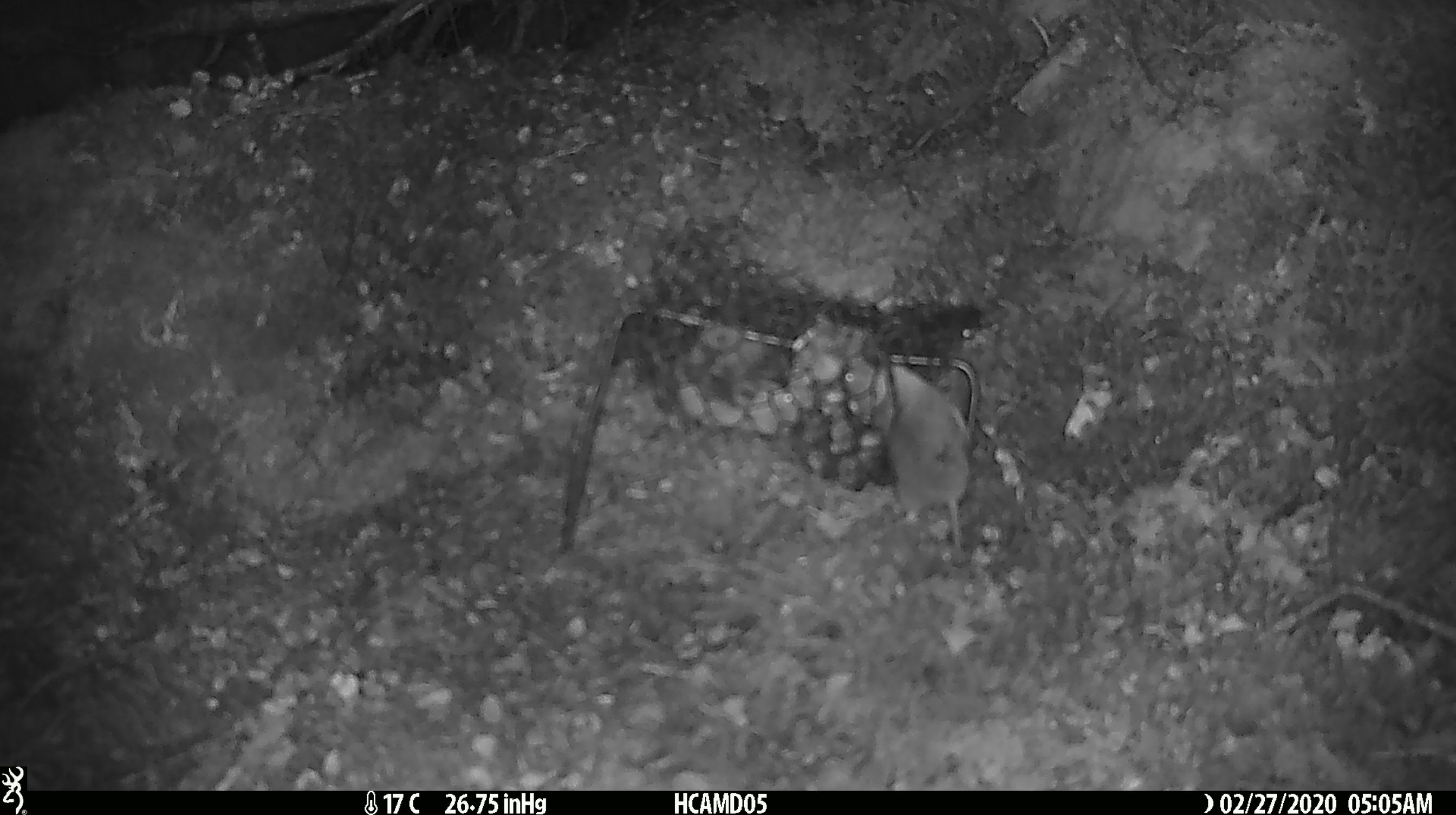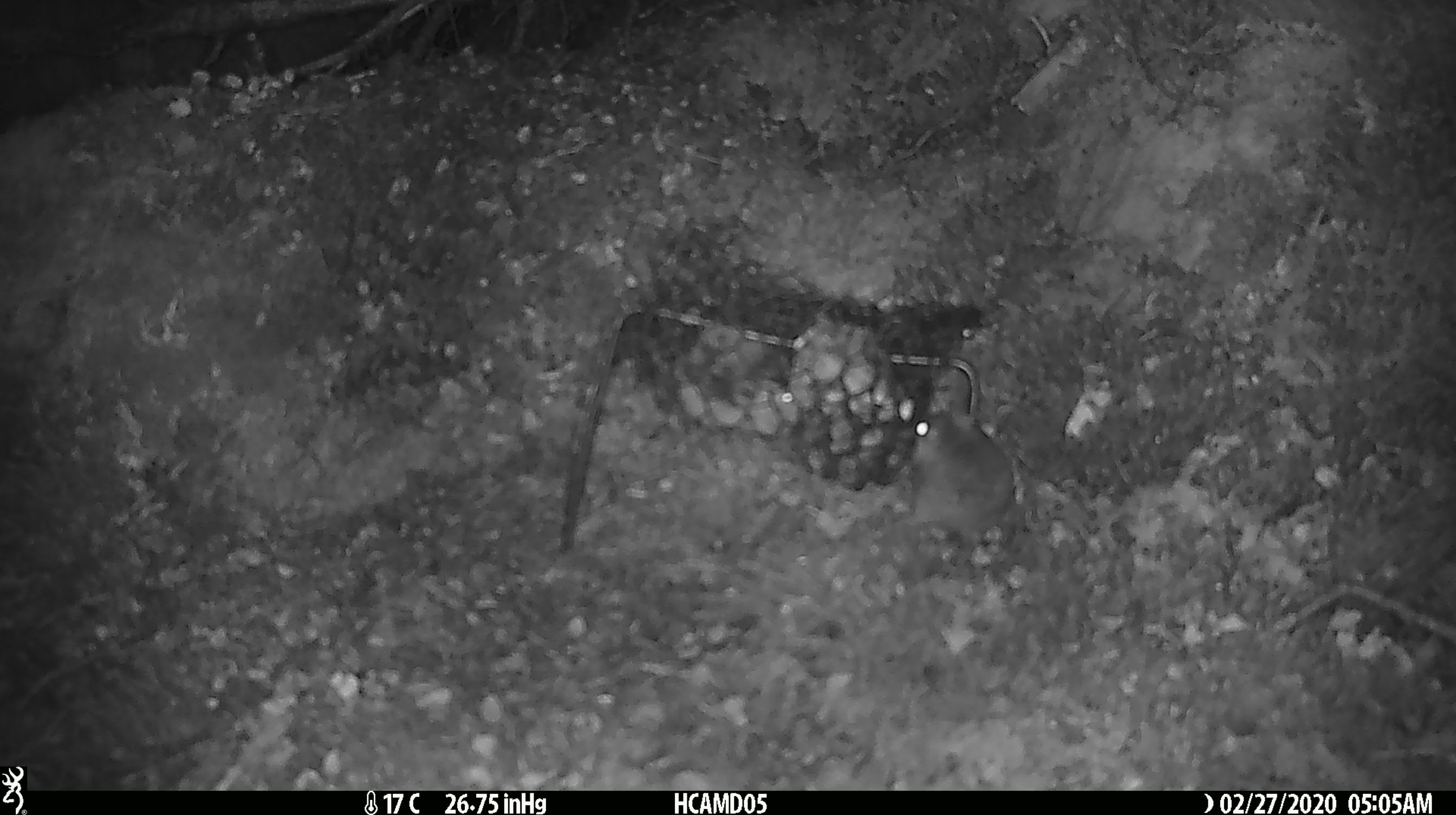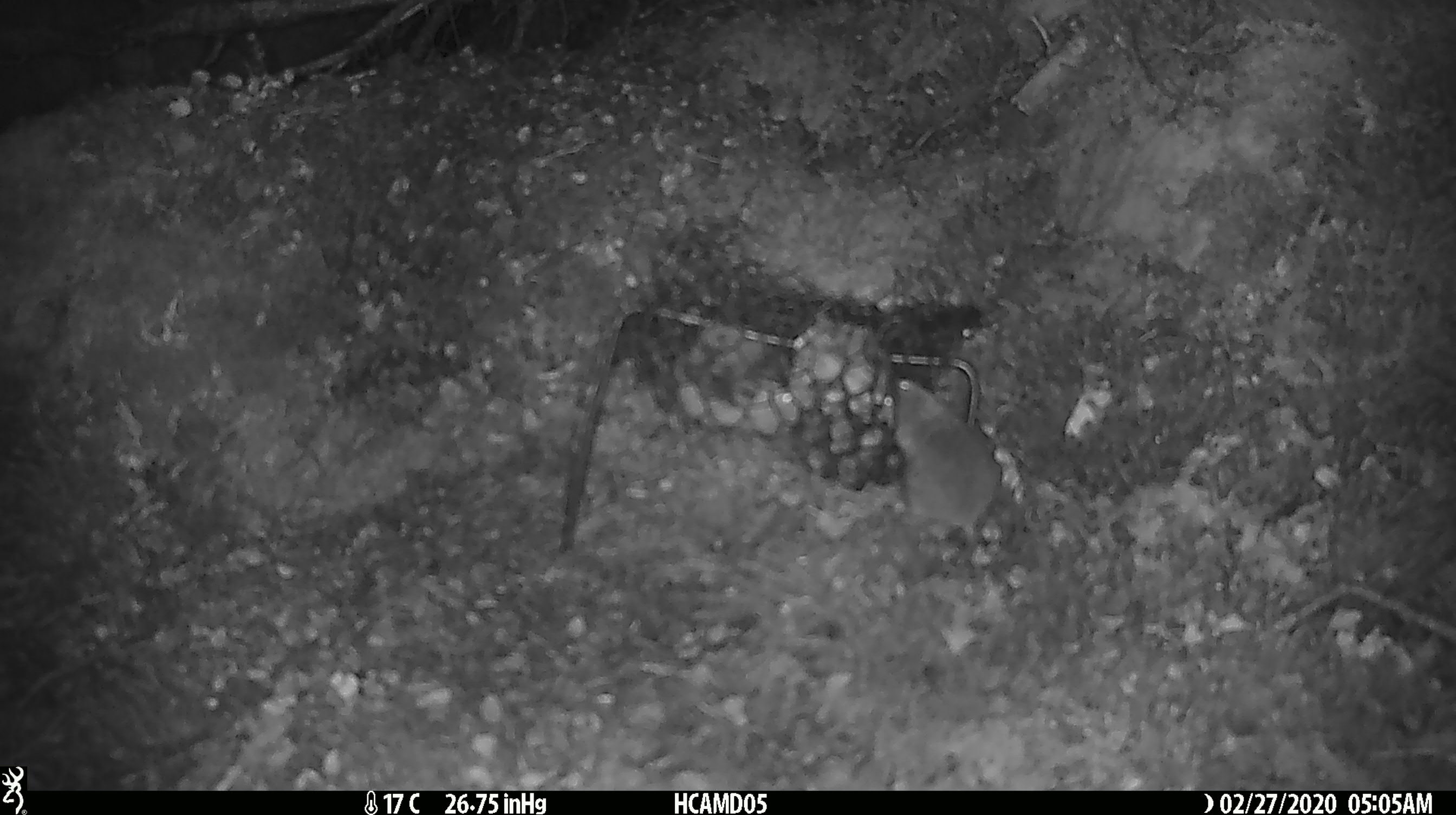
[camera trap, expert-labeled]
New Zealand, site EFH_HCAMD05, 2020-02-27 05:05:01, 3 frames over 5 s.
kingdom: Animalia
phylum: Chordata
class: Mammalia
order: Rodentia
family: Muridae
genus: Mus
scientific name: Mus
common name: mouse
Mouse (Mus).